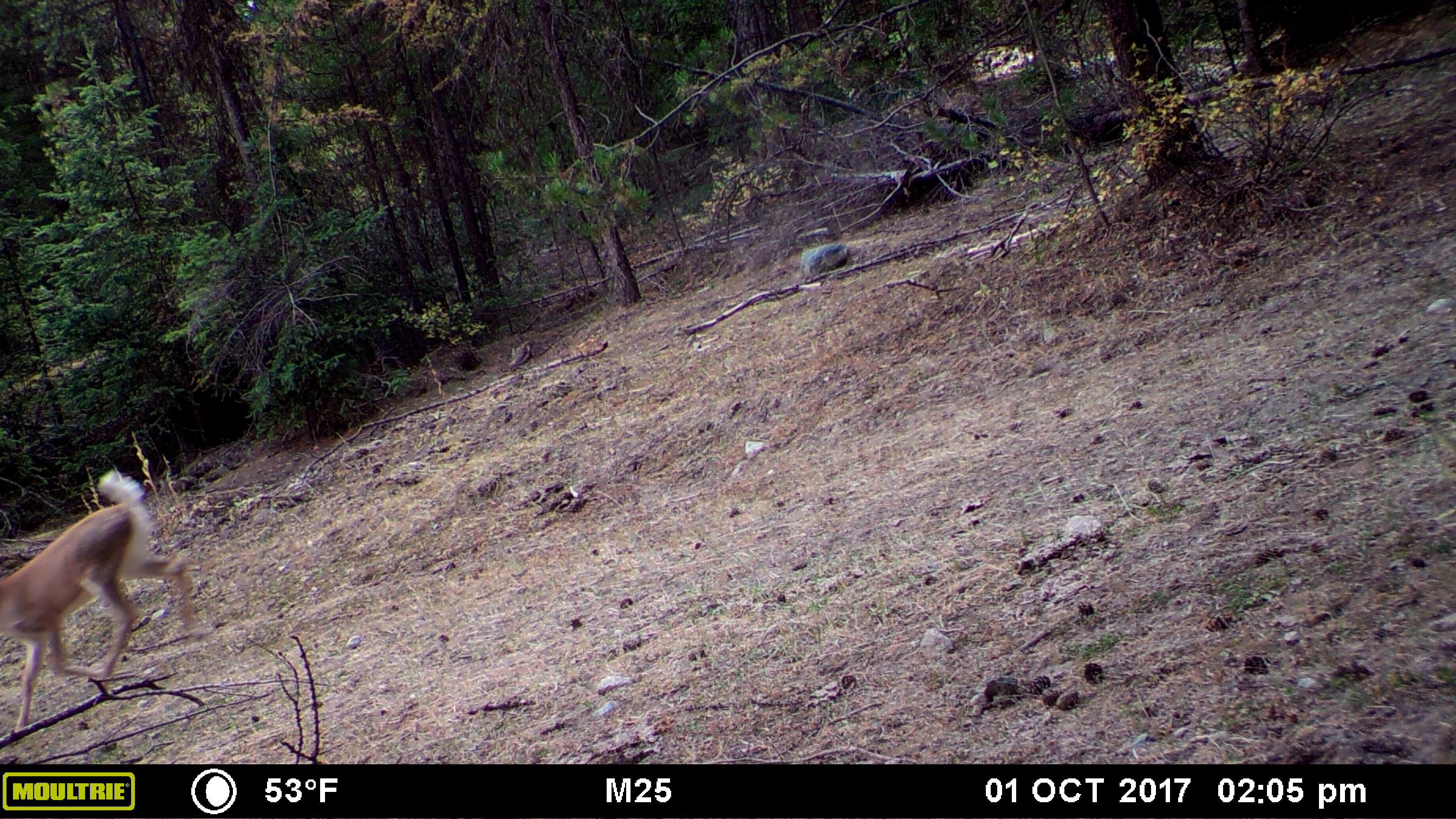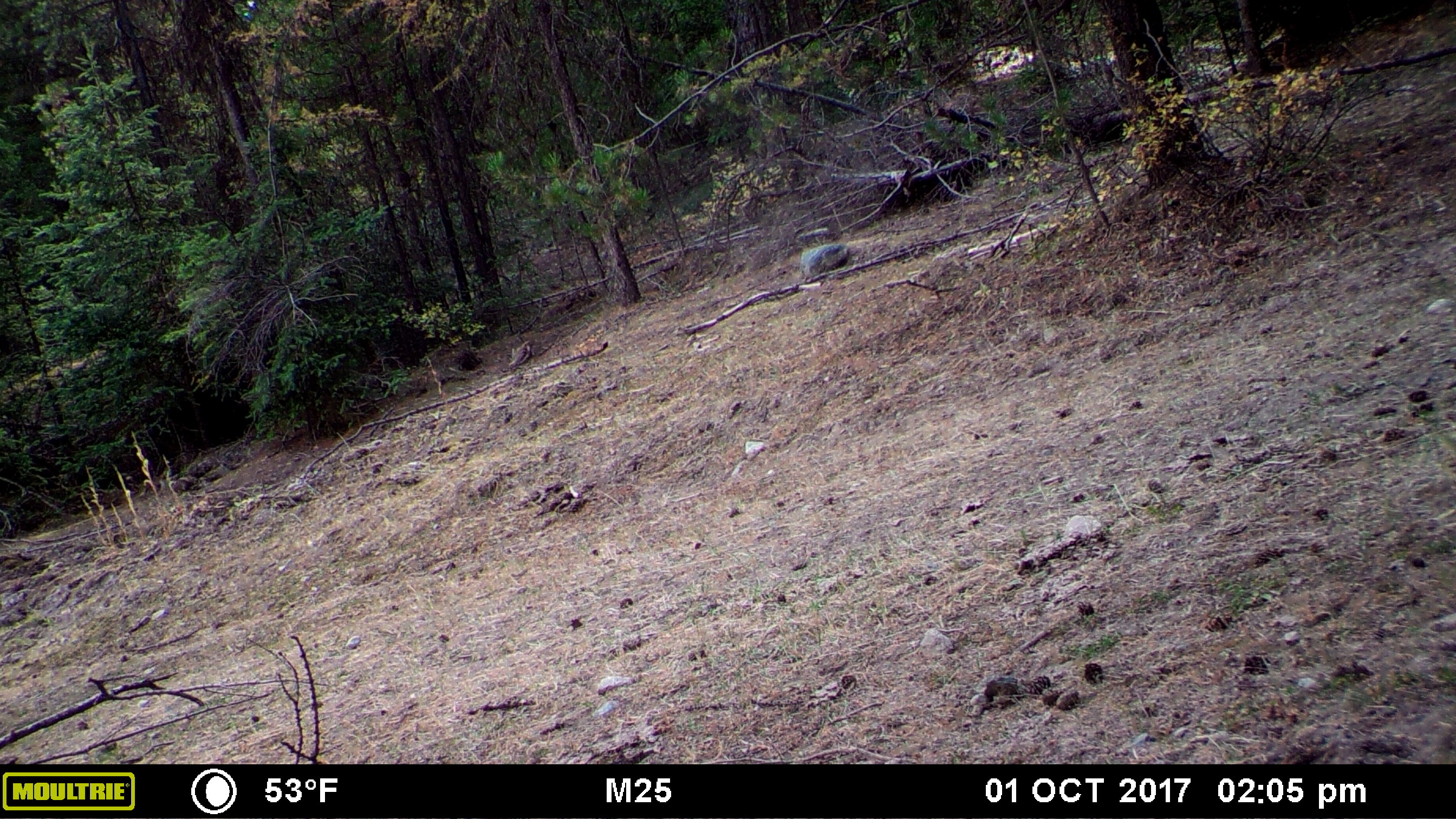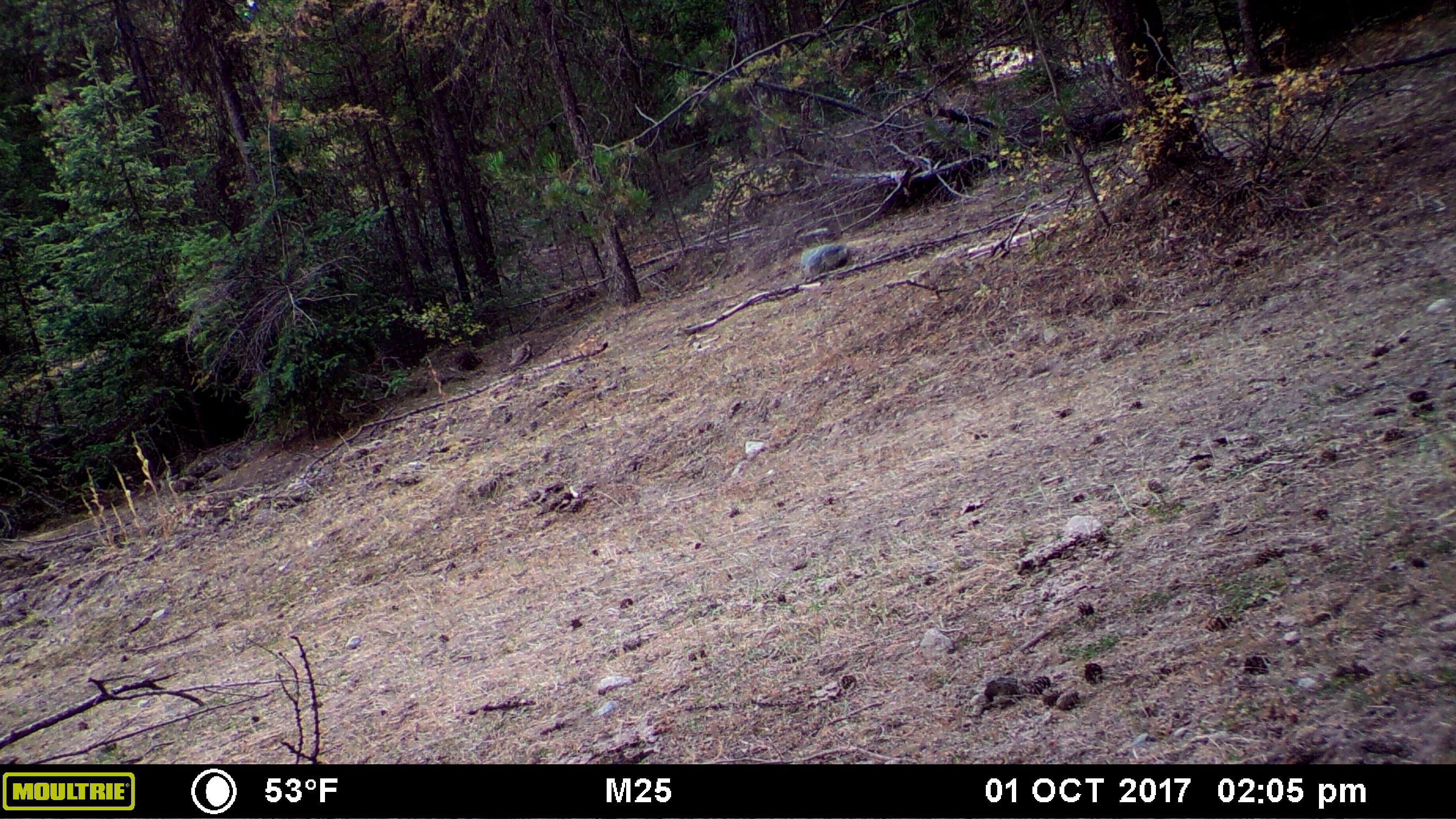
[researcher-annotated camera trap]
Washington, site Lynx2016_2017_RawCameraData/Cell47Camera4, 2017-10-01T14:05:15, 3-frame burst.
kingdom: Animalia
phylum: Chordata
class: Mammalia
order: Artiodactyla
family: Cervidae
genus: Odocoileus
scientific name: Odocoileus virginianus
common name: white-tailed deer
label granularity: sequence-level